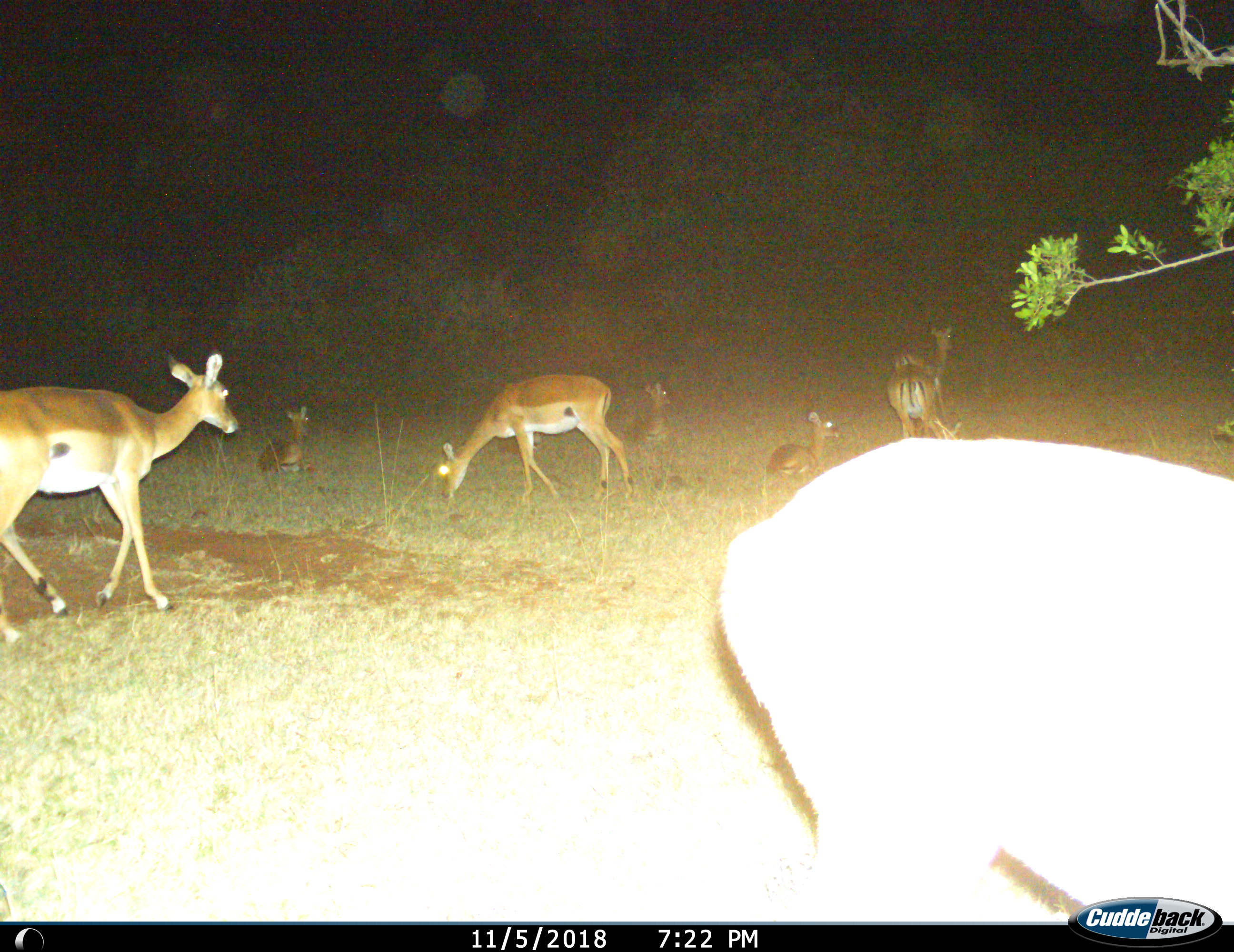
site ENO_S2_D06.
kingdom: Animalia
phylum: Chordata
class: Mammalia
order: Artiodactyla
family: Bovidae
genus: Aepyceros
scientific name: Aepyceros melampus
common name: impala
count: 8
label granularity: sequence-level